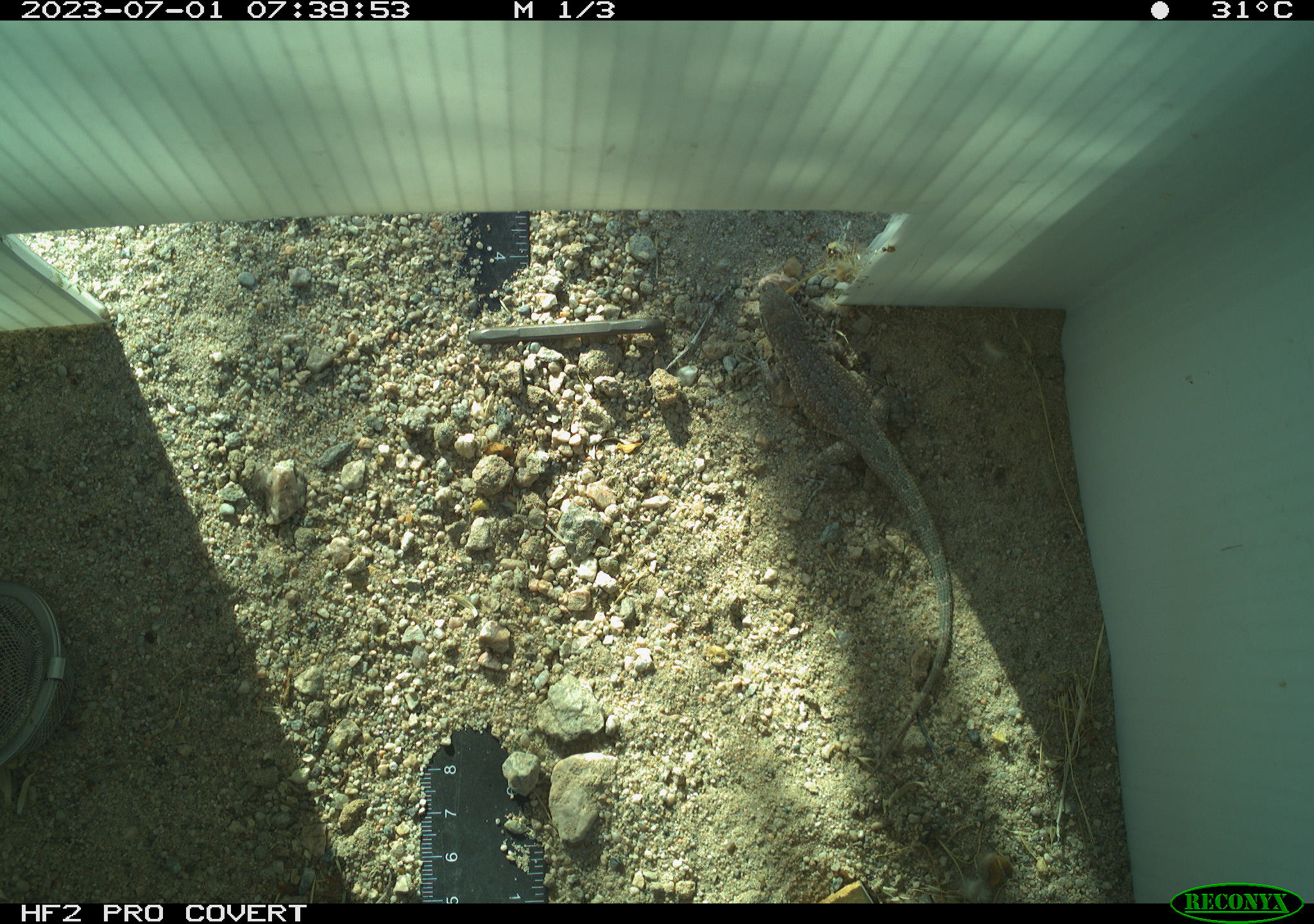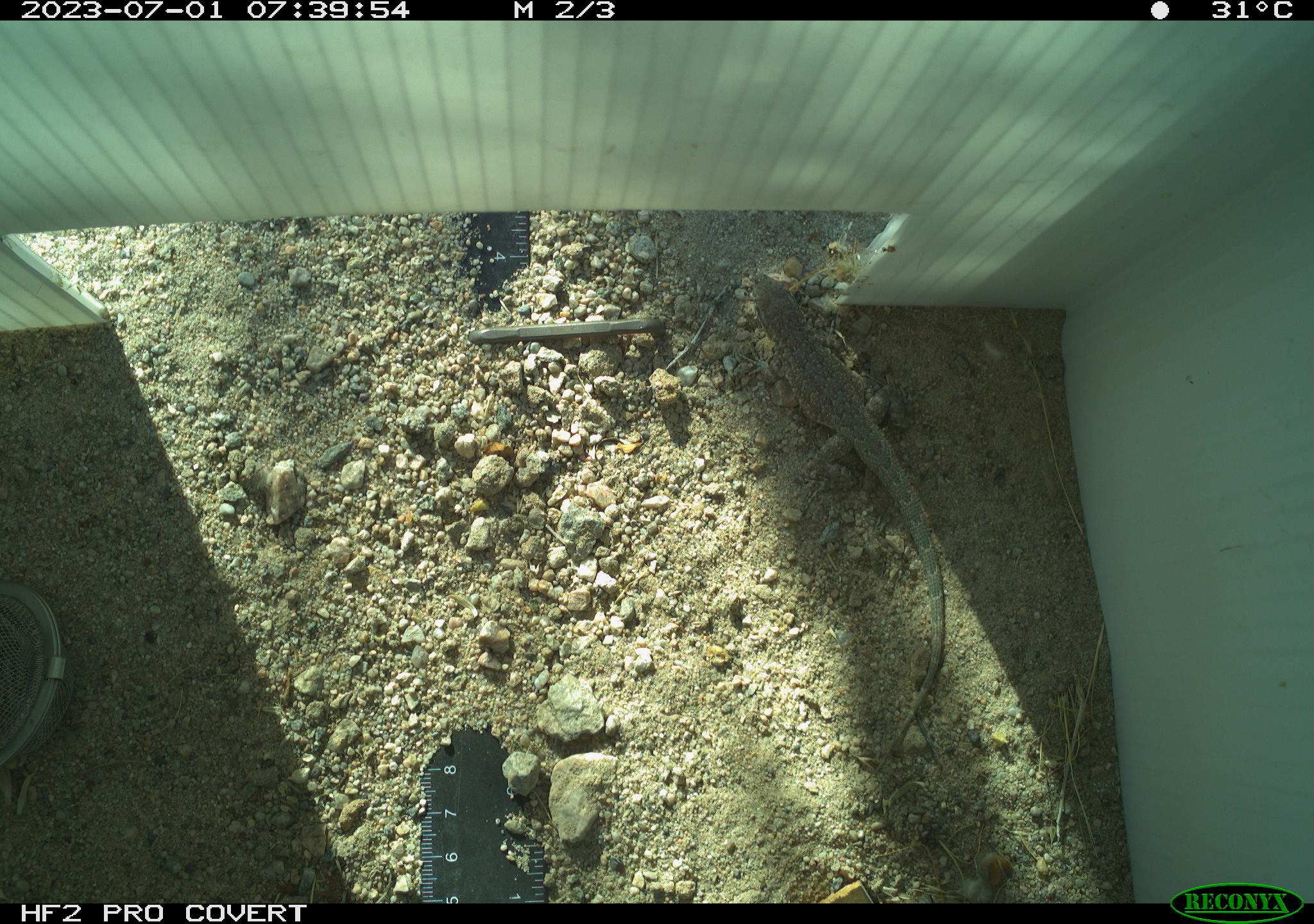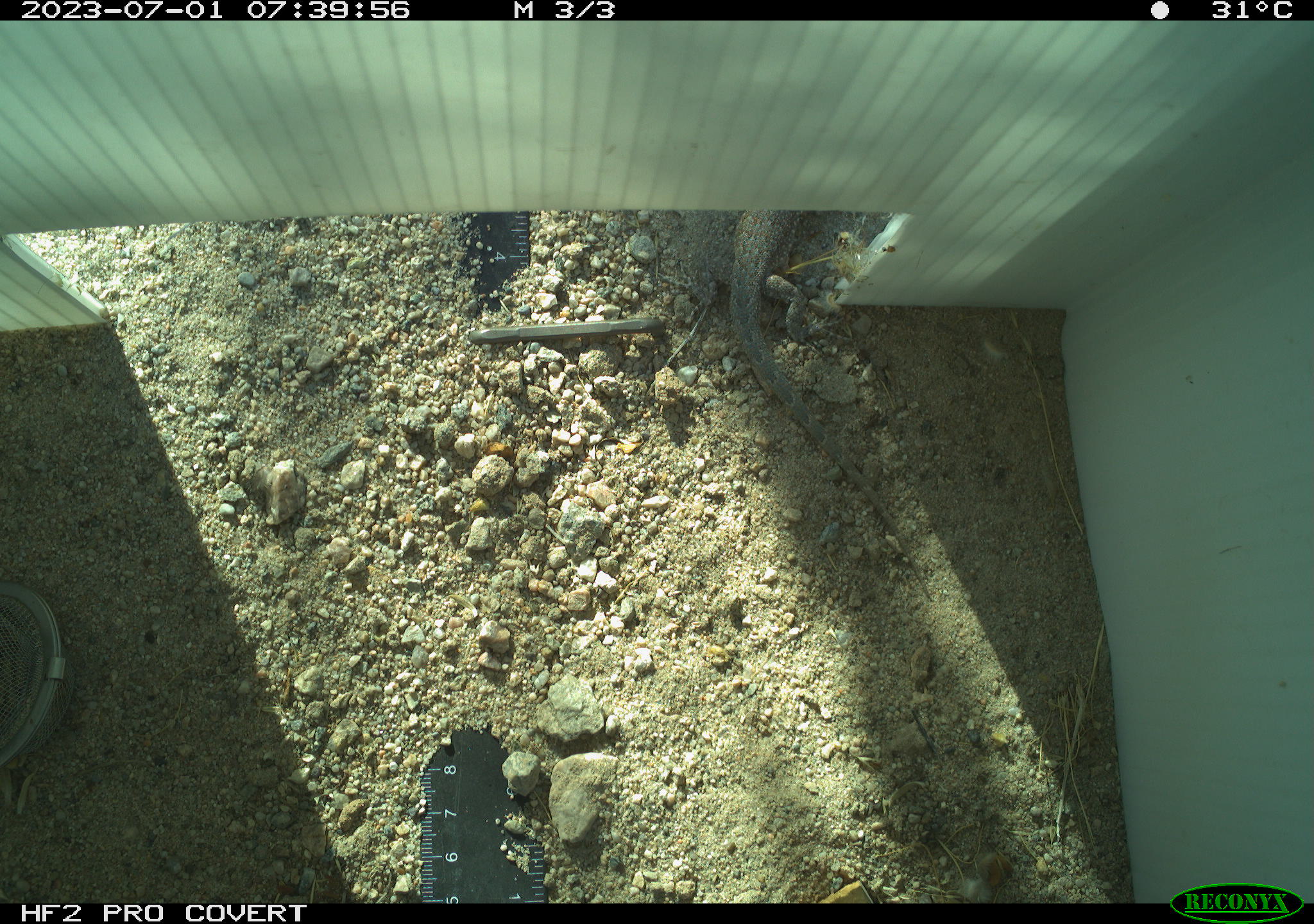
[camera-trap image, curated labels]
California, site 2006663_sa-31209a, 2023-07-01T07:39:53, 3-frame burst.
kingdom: Animalia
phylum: Chordata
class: Reptilia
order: Squamata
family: Phrynosomatidae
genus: Sceloporus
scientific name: Sceloporus graciosus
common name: common sagebrush lizard